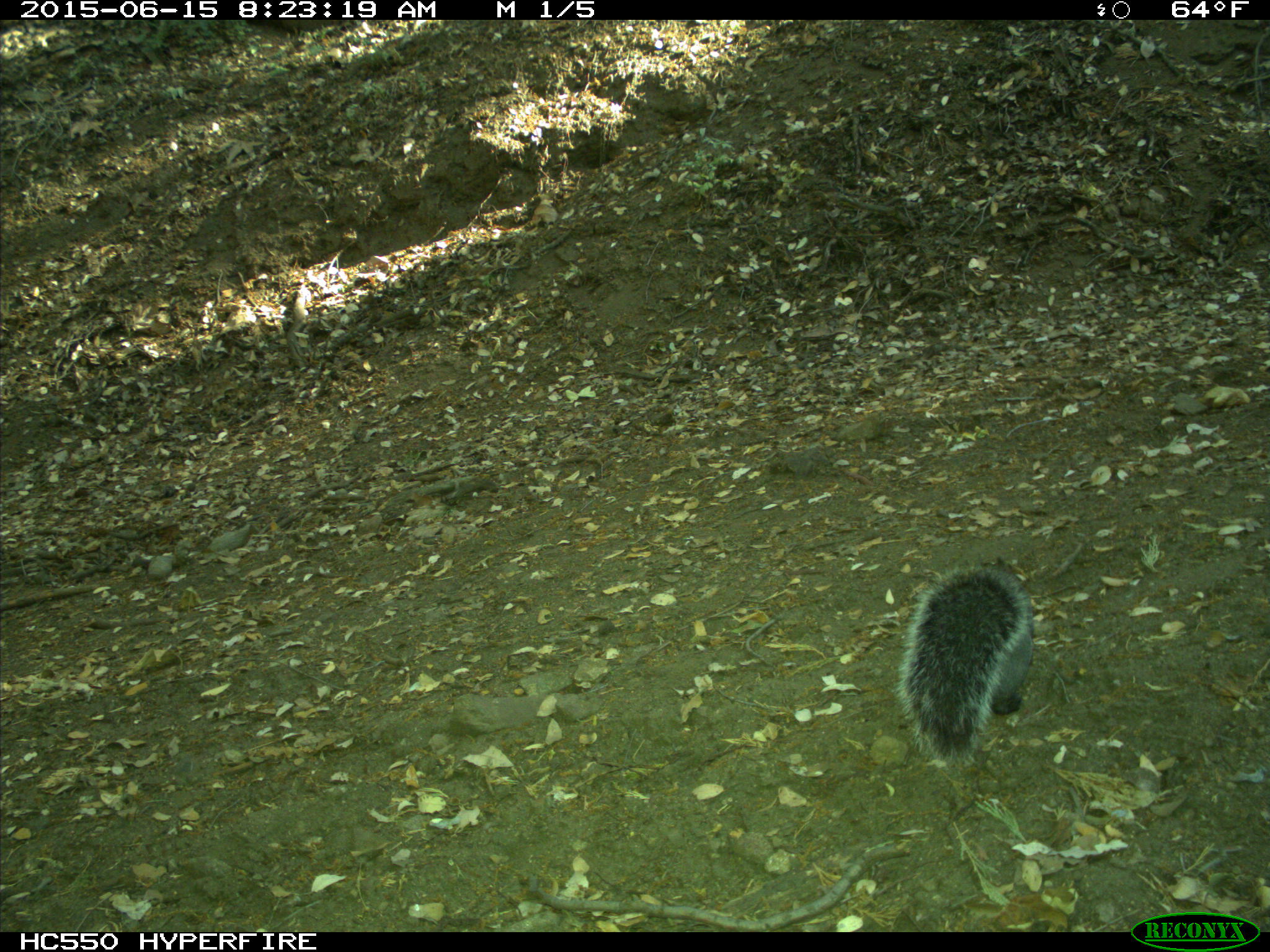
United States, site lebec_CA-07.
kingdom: Animalia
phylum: Chordata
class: Mammalia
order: Rodentia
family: Sciuridae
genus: Sciurus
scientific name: Sciurus carolinensis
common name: eastern gray squirrel